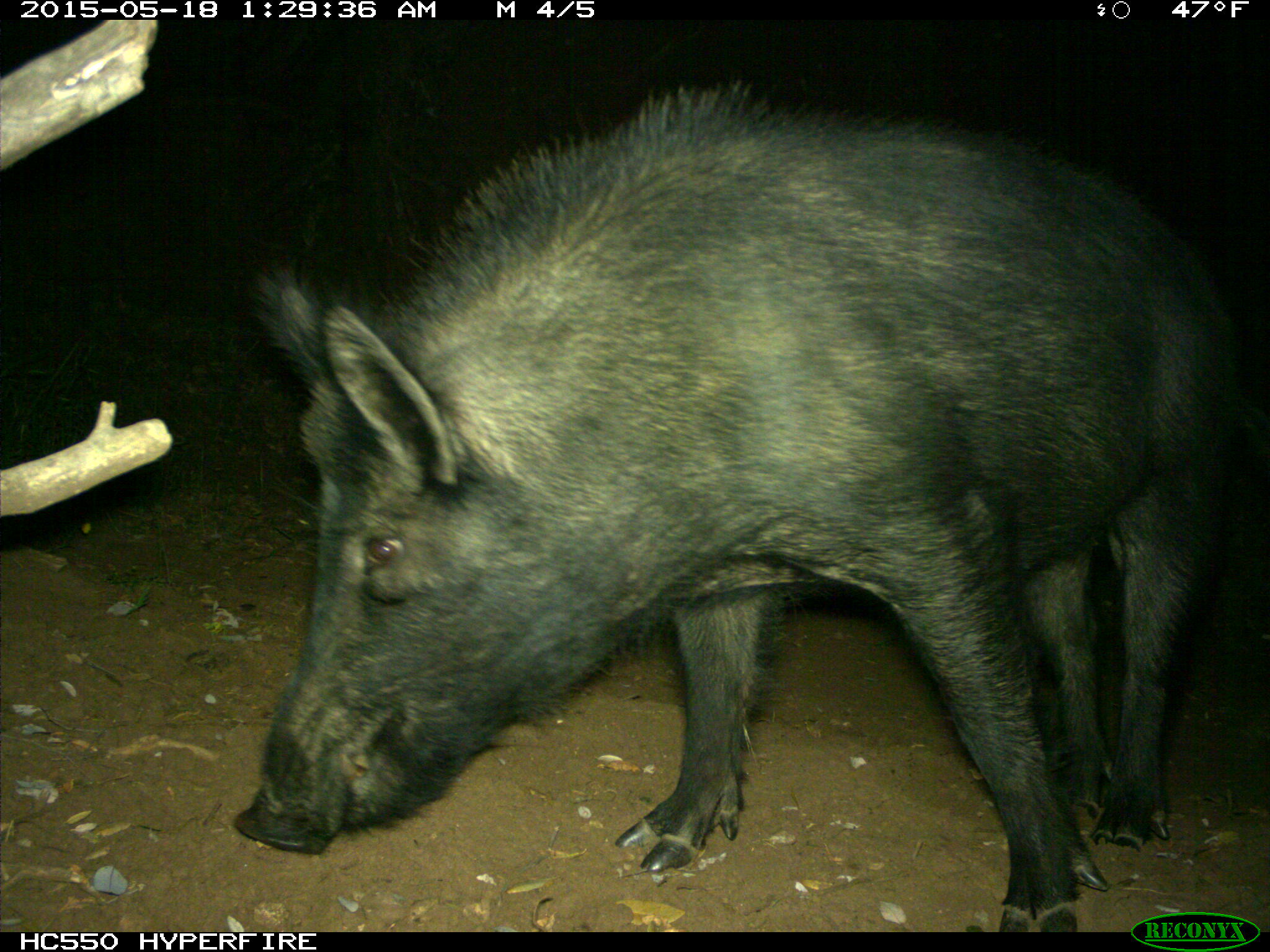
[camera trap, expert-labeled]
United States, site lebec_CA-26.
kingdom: Animalia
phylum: Chordata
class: Mammalia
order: Artiodactyla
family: Suidae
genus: Sus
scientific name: Sus scrofa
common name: wild boar